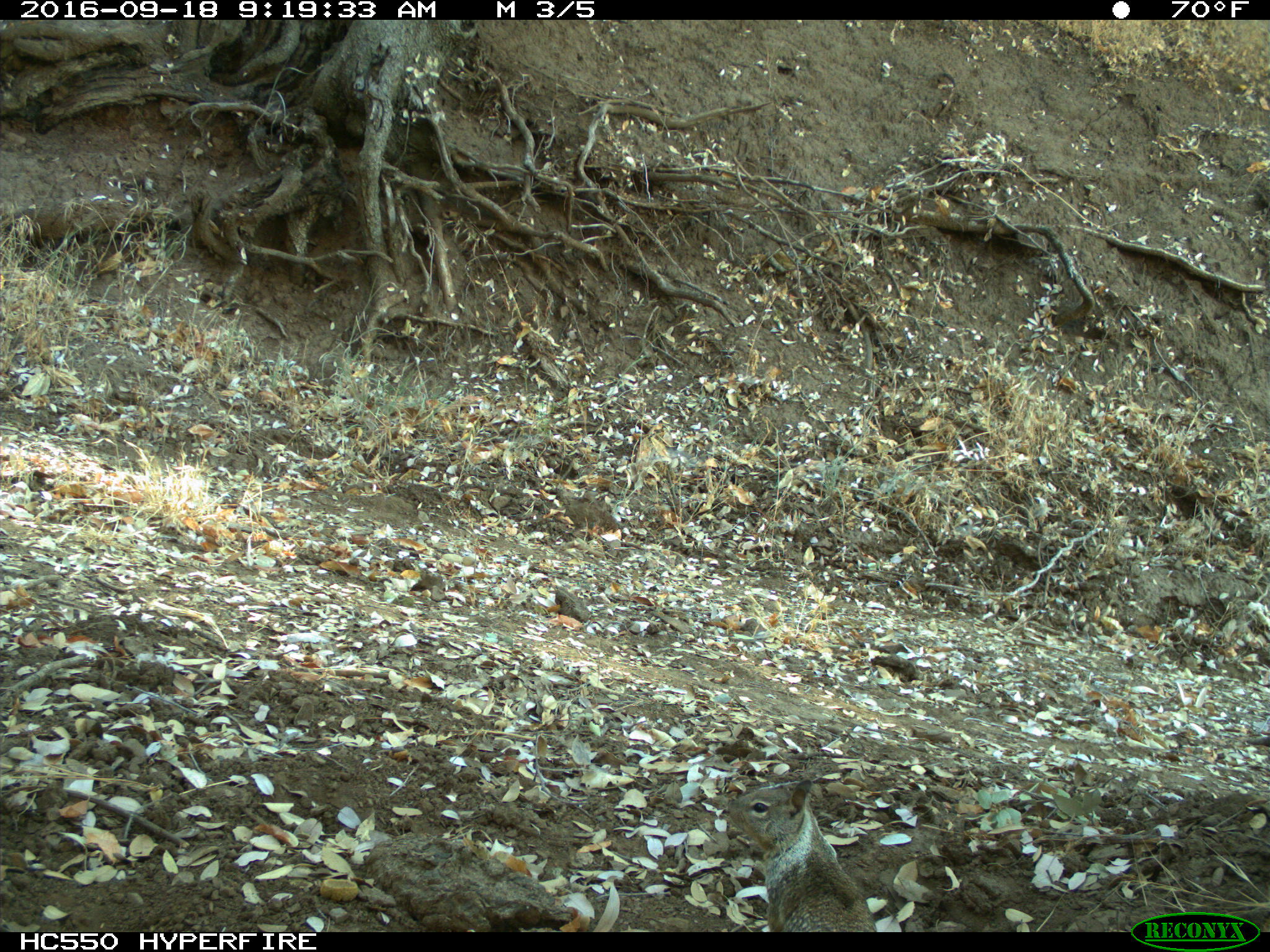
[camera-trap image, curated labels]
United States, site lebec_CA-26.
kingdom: Animalia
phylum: Chordata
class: Mammalia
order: Rodentia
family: Sciuridae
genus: Otospermophilus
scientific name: Otospermophilus beecheyi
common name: california ground squirrel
Otospermophilus beecheyi (california ground squirrel).